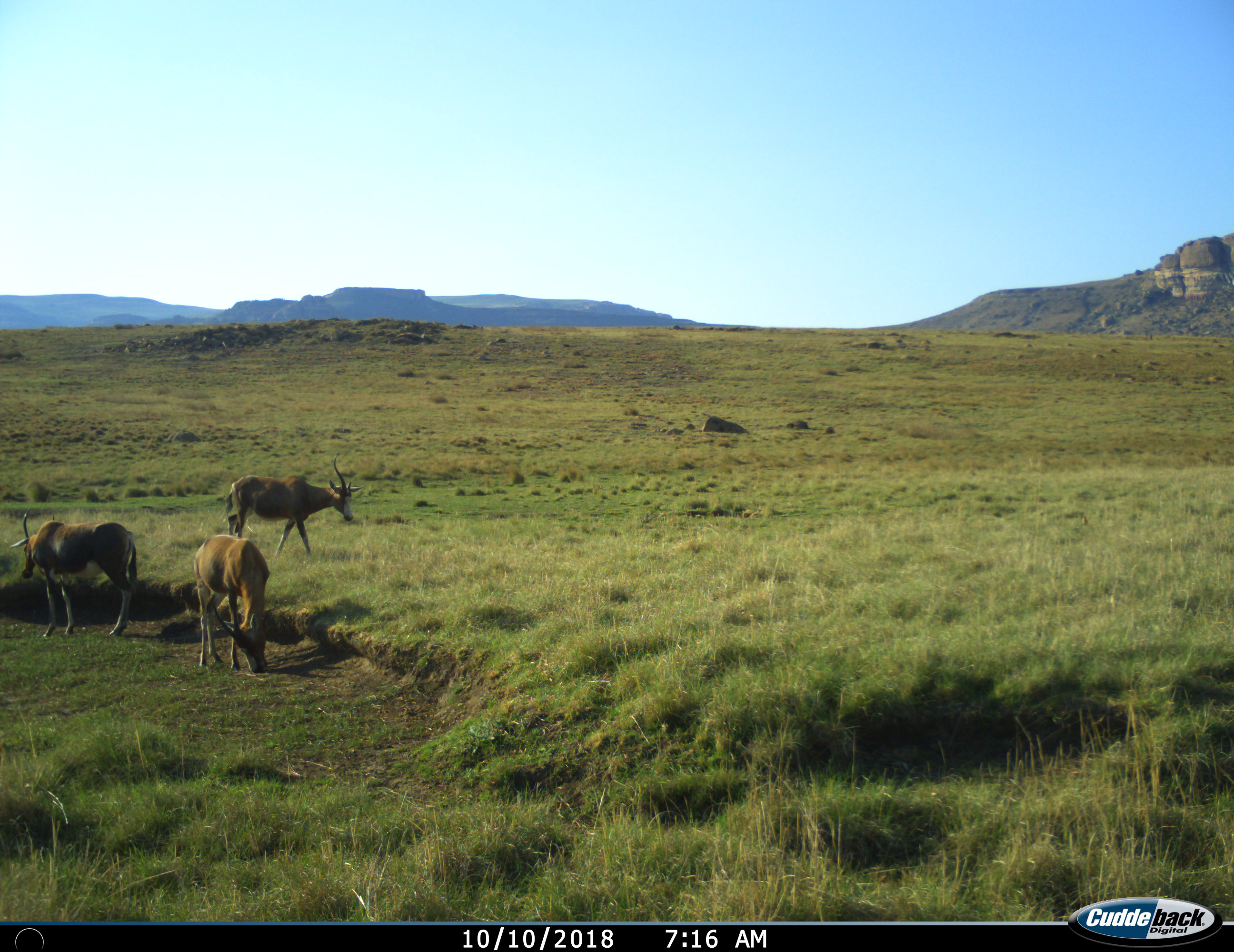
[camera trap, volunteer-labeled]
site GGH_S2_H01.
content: unidentified animal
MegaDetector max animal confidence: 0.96